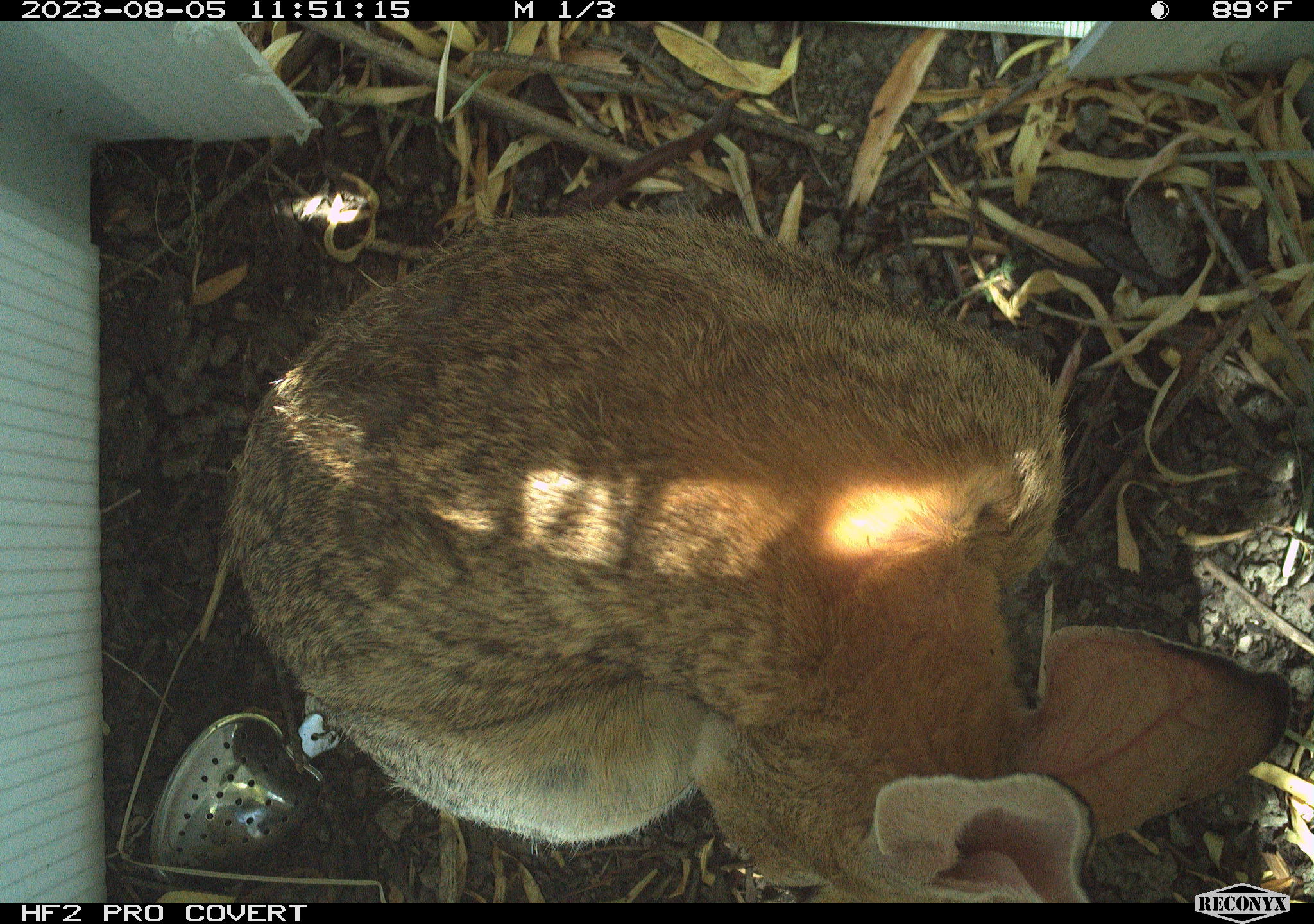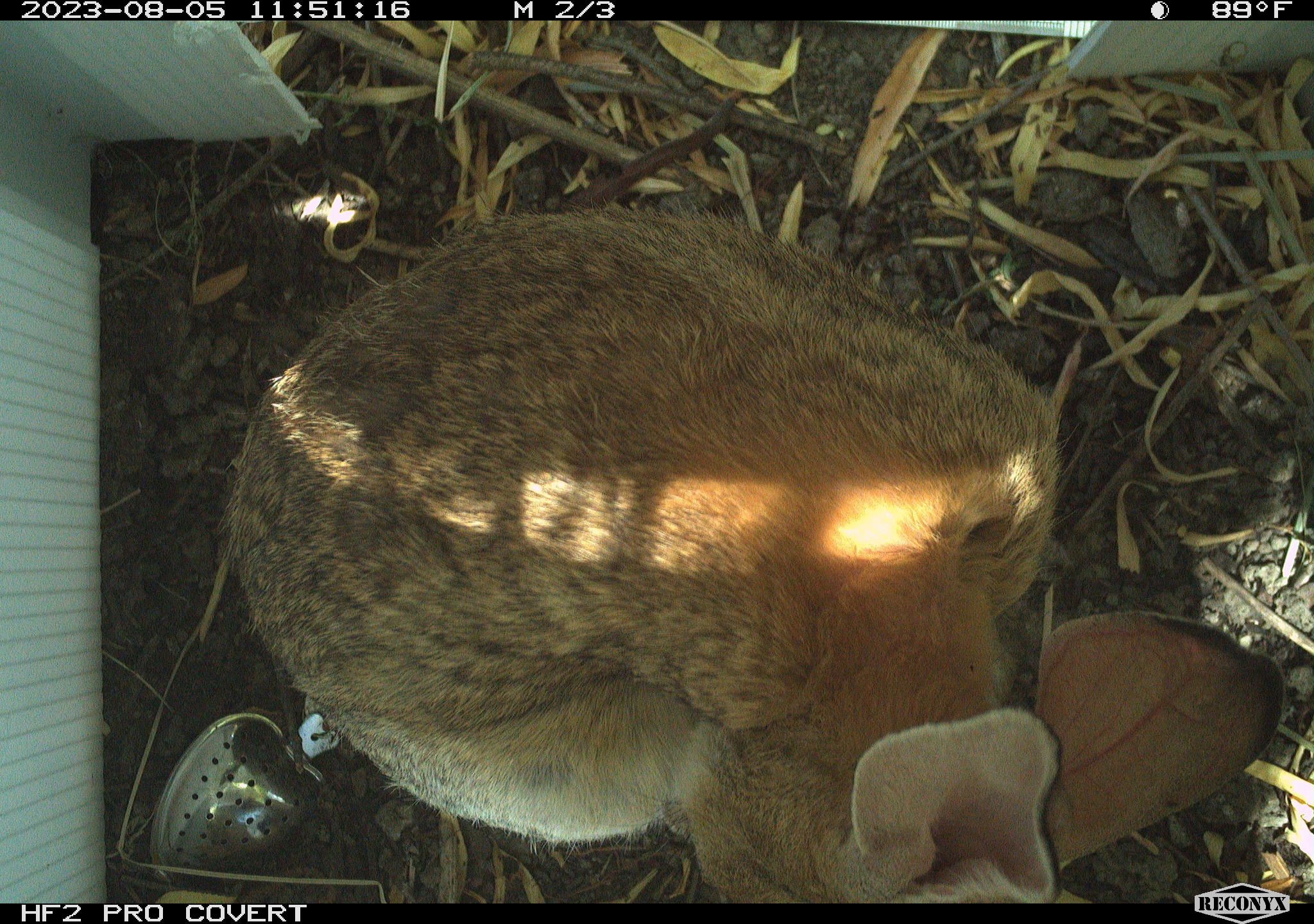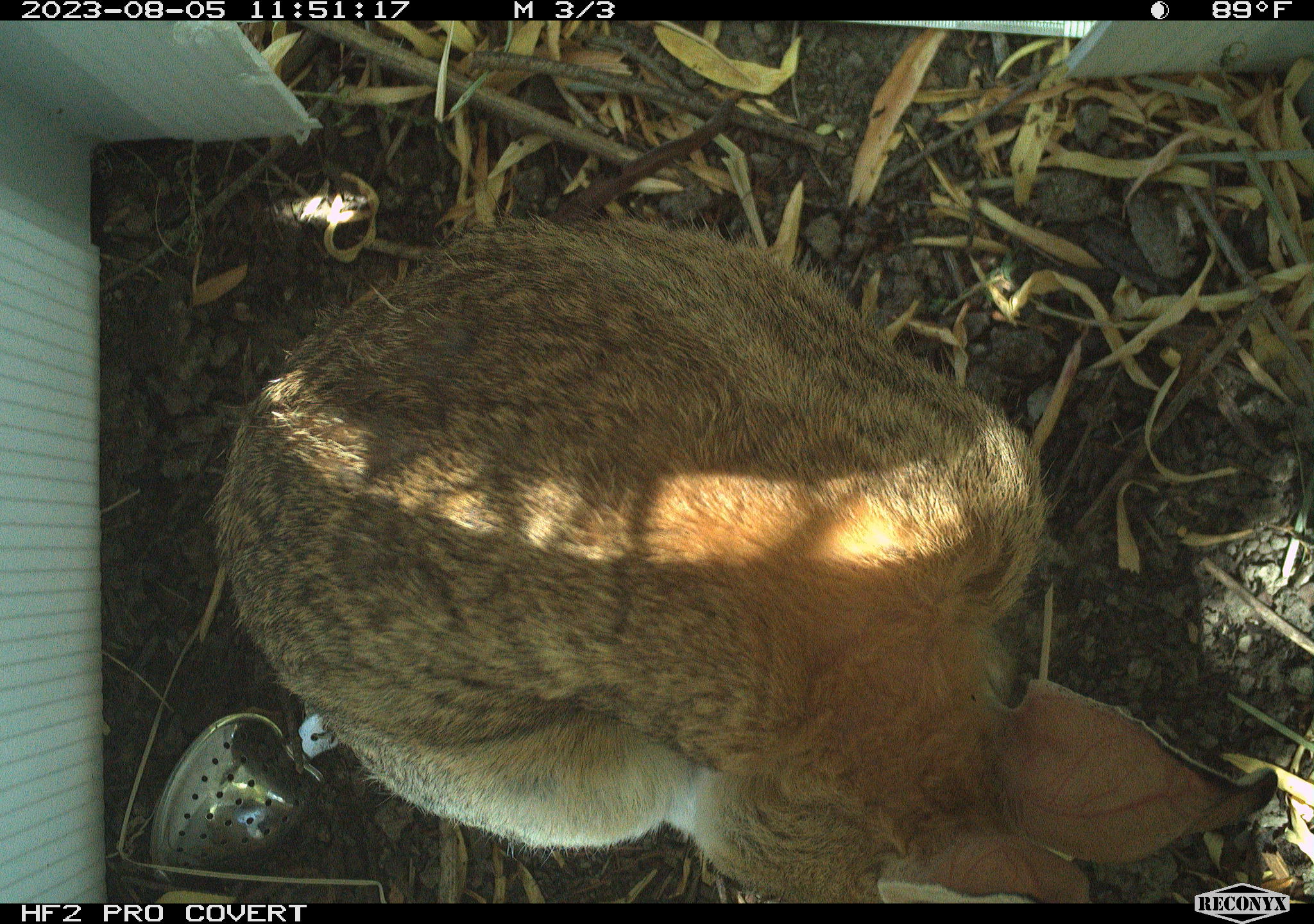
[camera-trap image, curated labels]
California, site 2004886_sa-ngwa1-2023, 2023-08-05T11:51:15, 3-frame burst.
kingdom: Animalia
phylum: Chordata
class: Mammalia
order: Lagomorpha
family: Leporidae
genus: Sylvilagus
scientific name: Sylvilagus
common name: cottontail rabbits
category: sylvilagus species